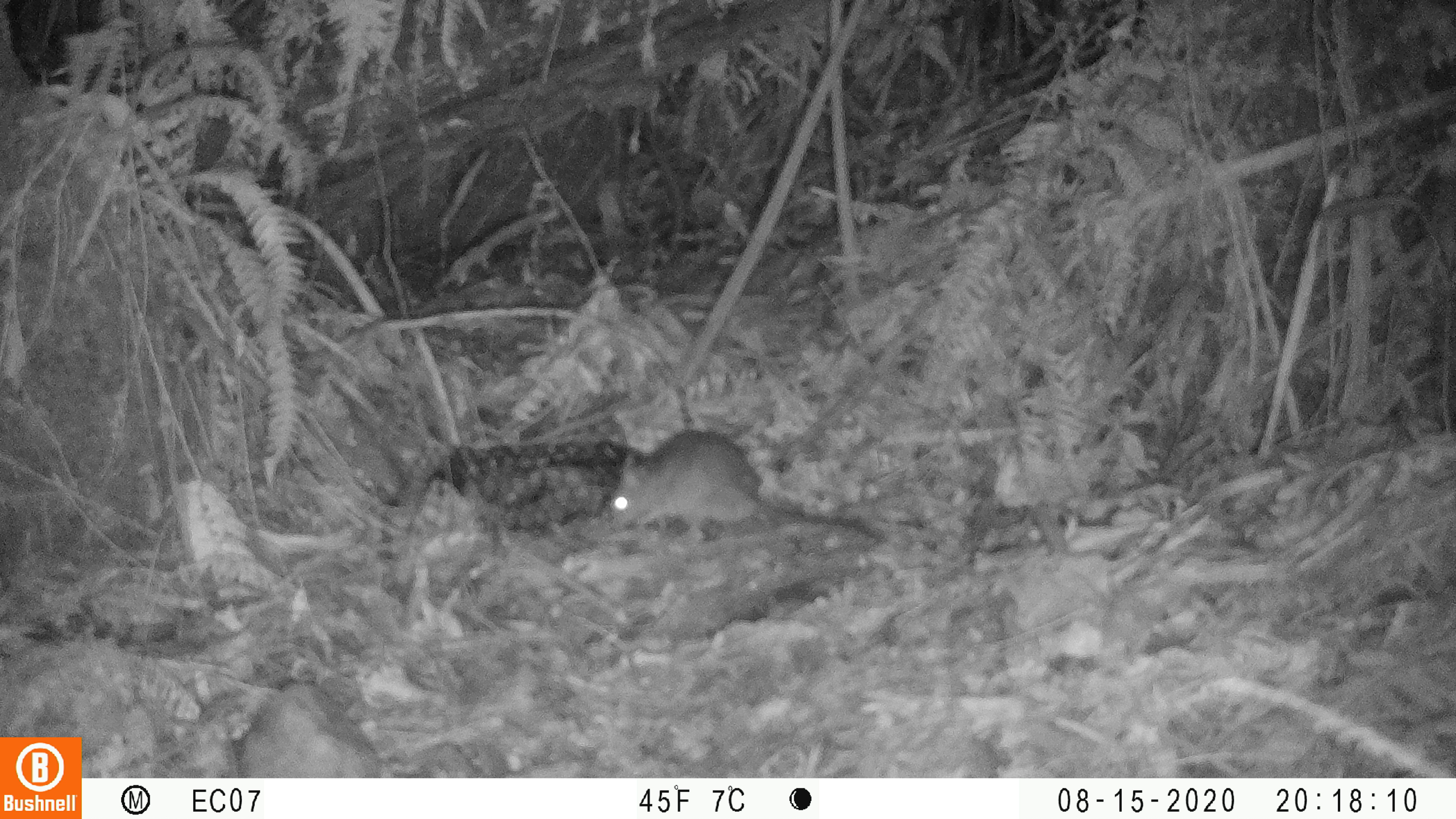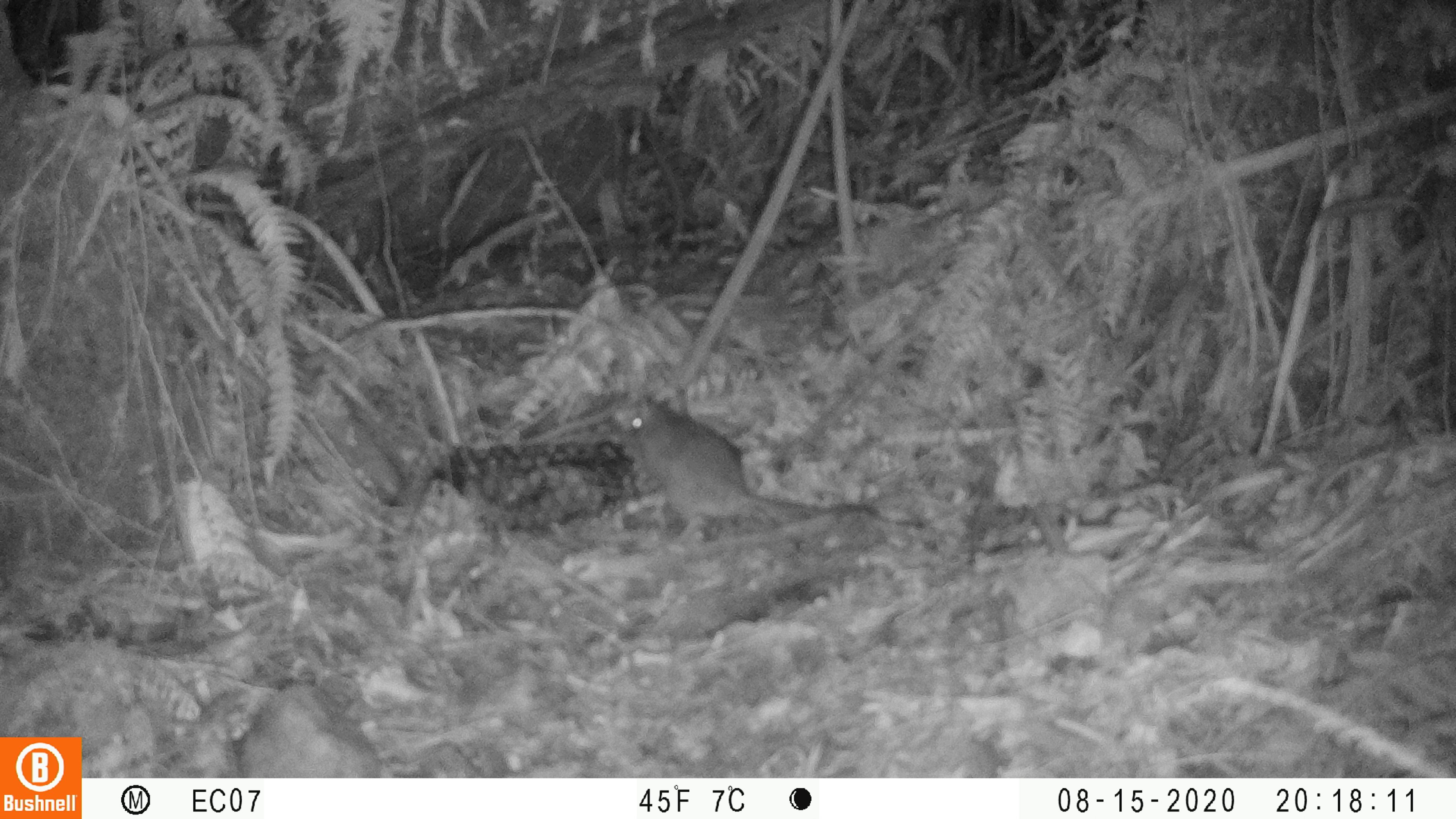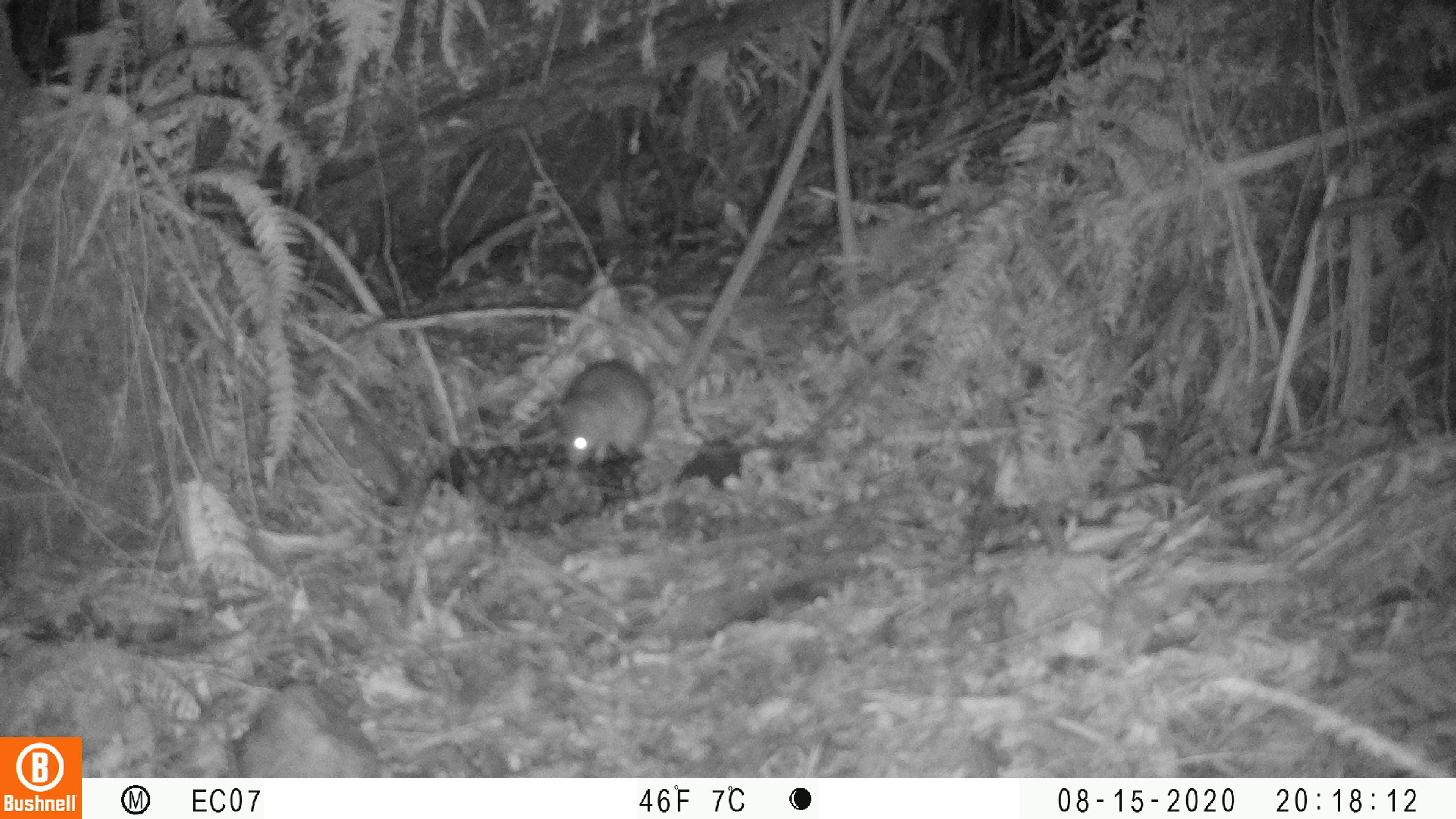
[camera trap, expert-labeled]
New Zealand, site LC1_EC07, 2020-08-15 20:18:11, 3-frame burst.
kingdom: Animalia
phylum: Chordata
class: Mammalia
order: Rodentia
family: Muridae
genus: Rattus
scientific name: Rattus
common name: rat